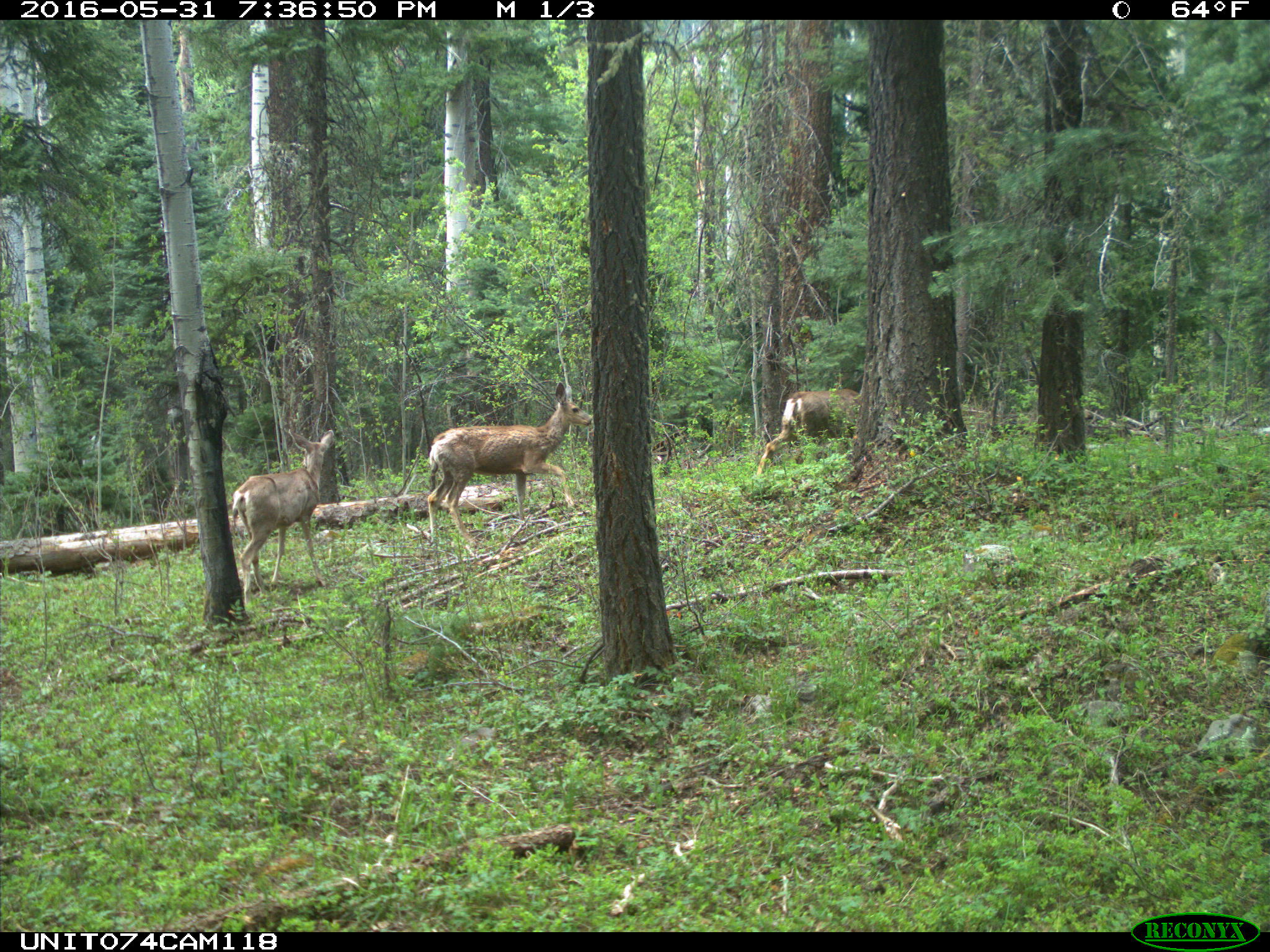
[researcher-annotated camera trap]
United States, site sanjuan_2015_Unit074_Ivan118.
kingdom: Animalia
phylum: Chordata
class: Mammalia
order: Artiodactyla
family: Cervidae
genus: Odocoileus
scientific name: Odocoileus hemionus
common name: mule deer